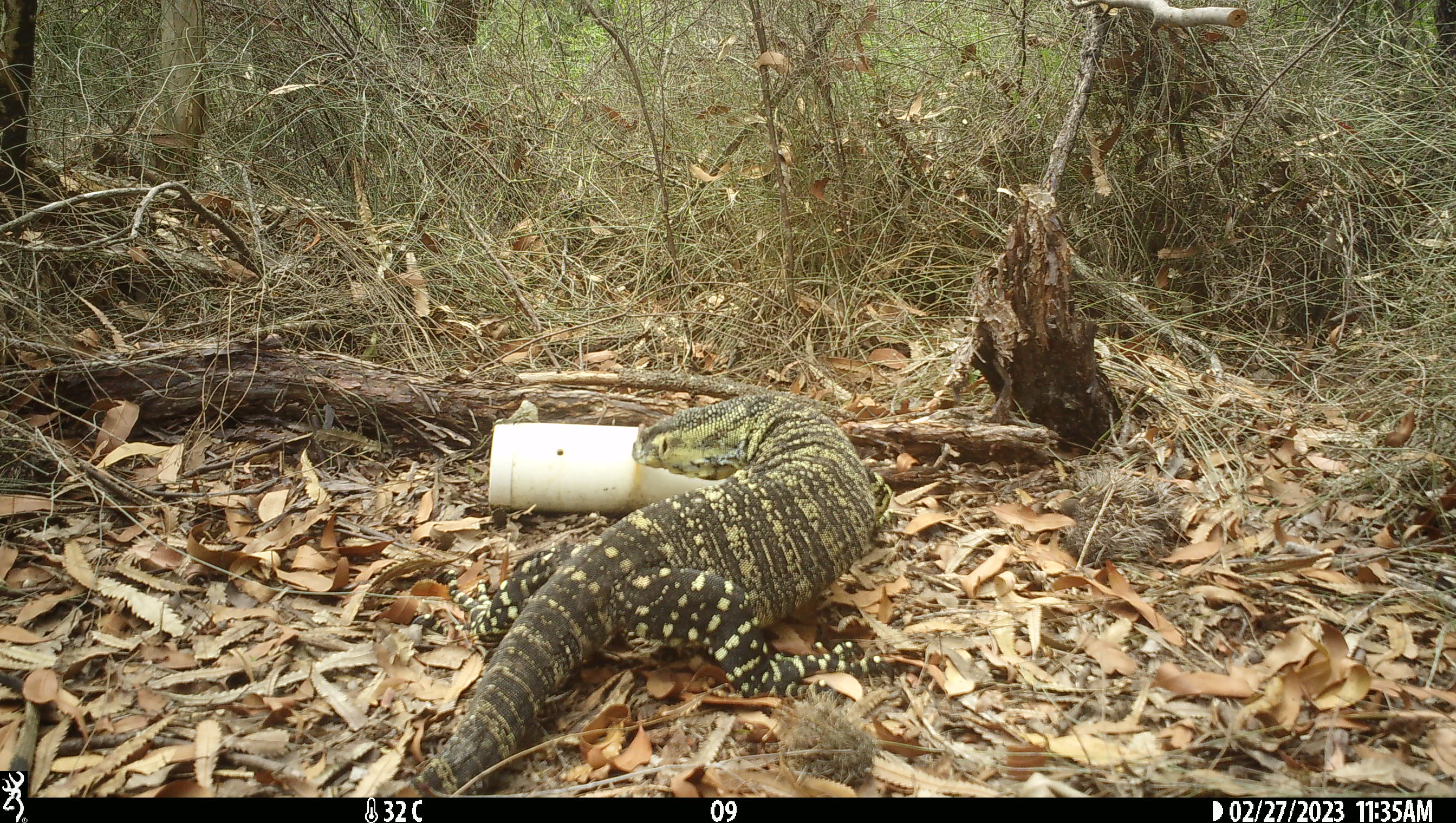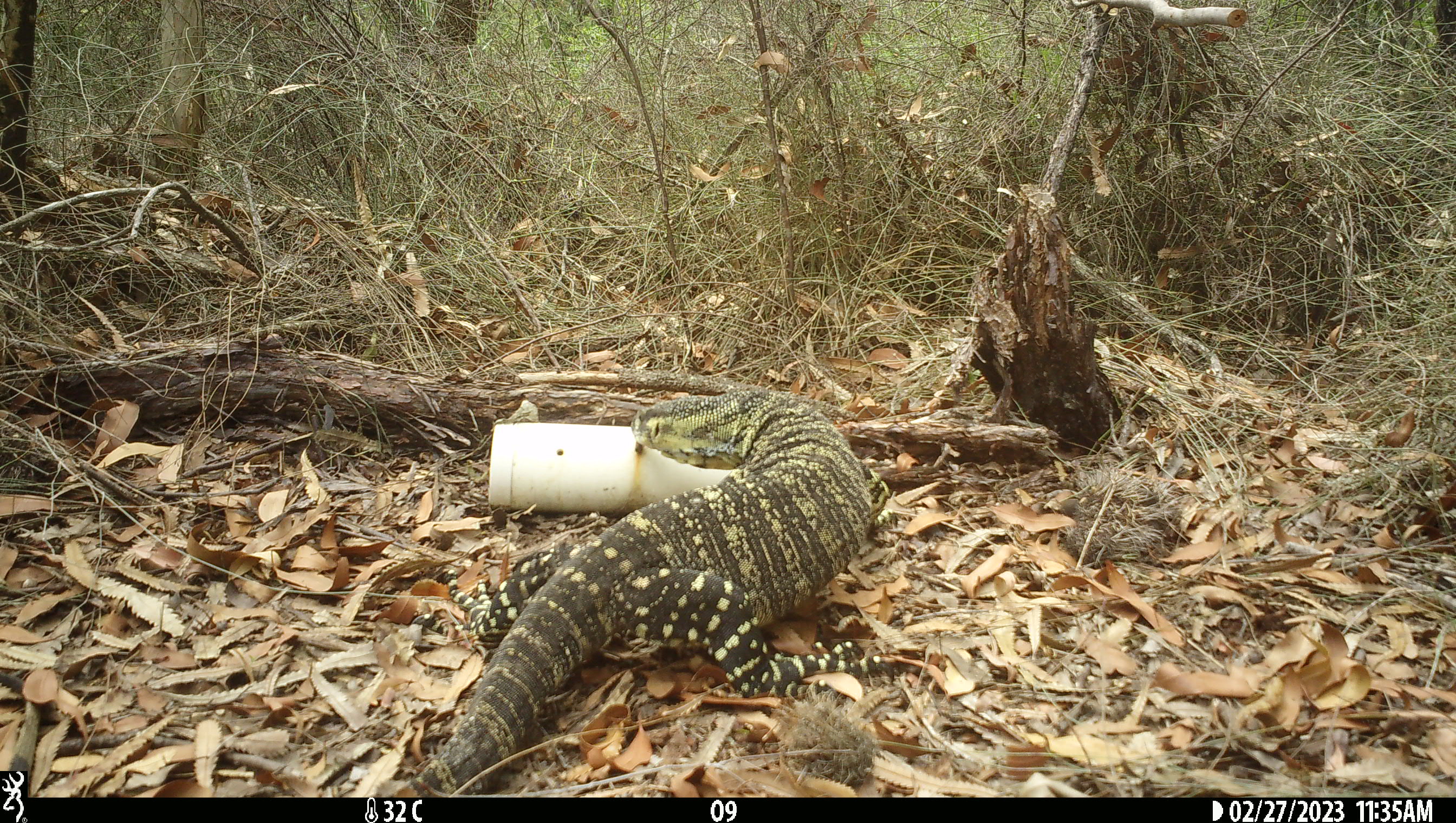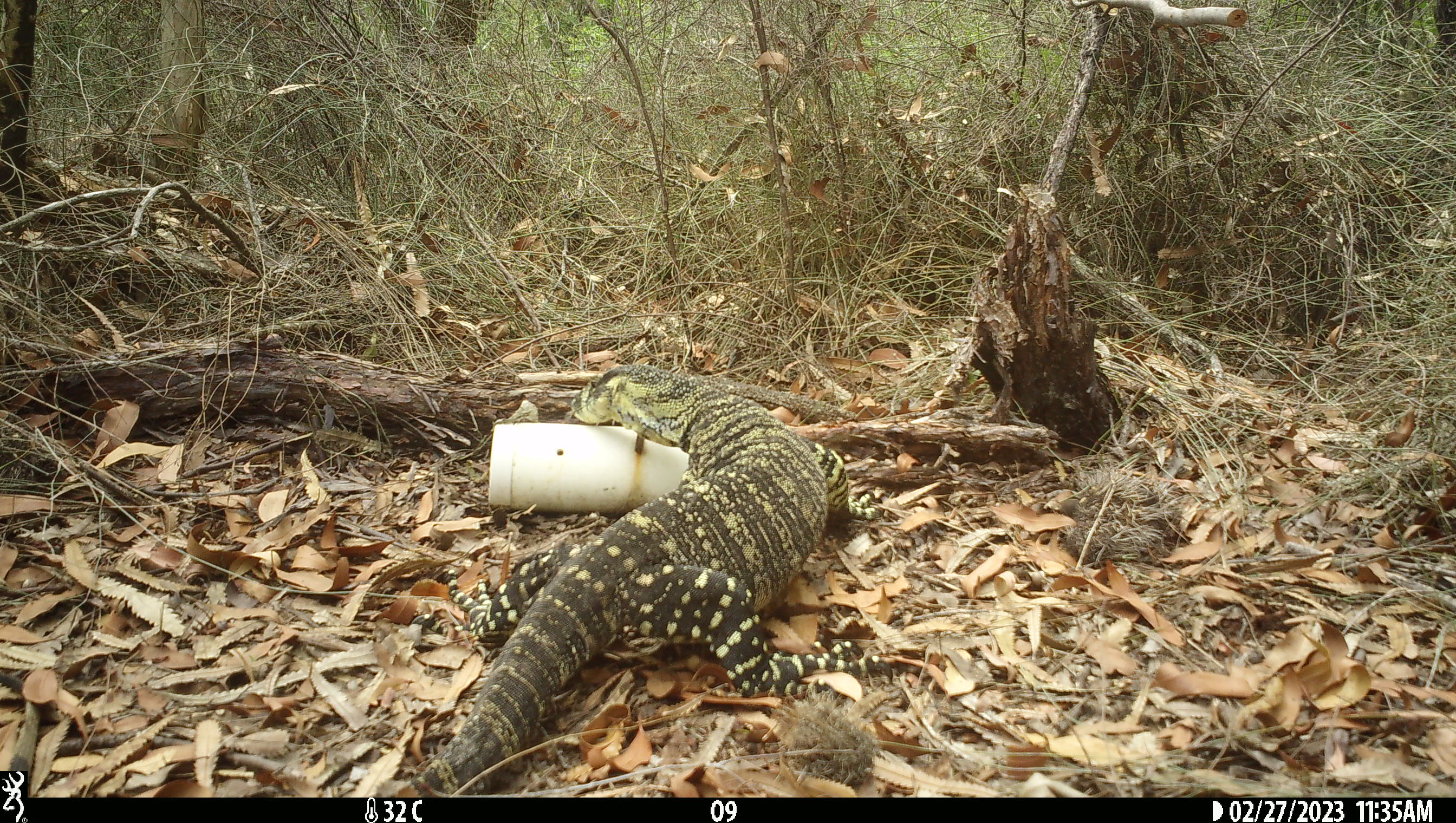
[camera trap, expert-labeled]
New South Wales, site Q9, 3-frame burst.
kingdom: Animalia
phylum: Chordata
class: Reptilia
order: Squamata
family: Varanidae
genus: Varanus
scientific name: Varanus varius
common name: lace monitor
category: goanna